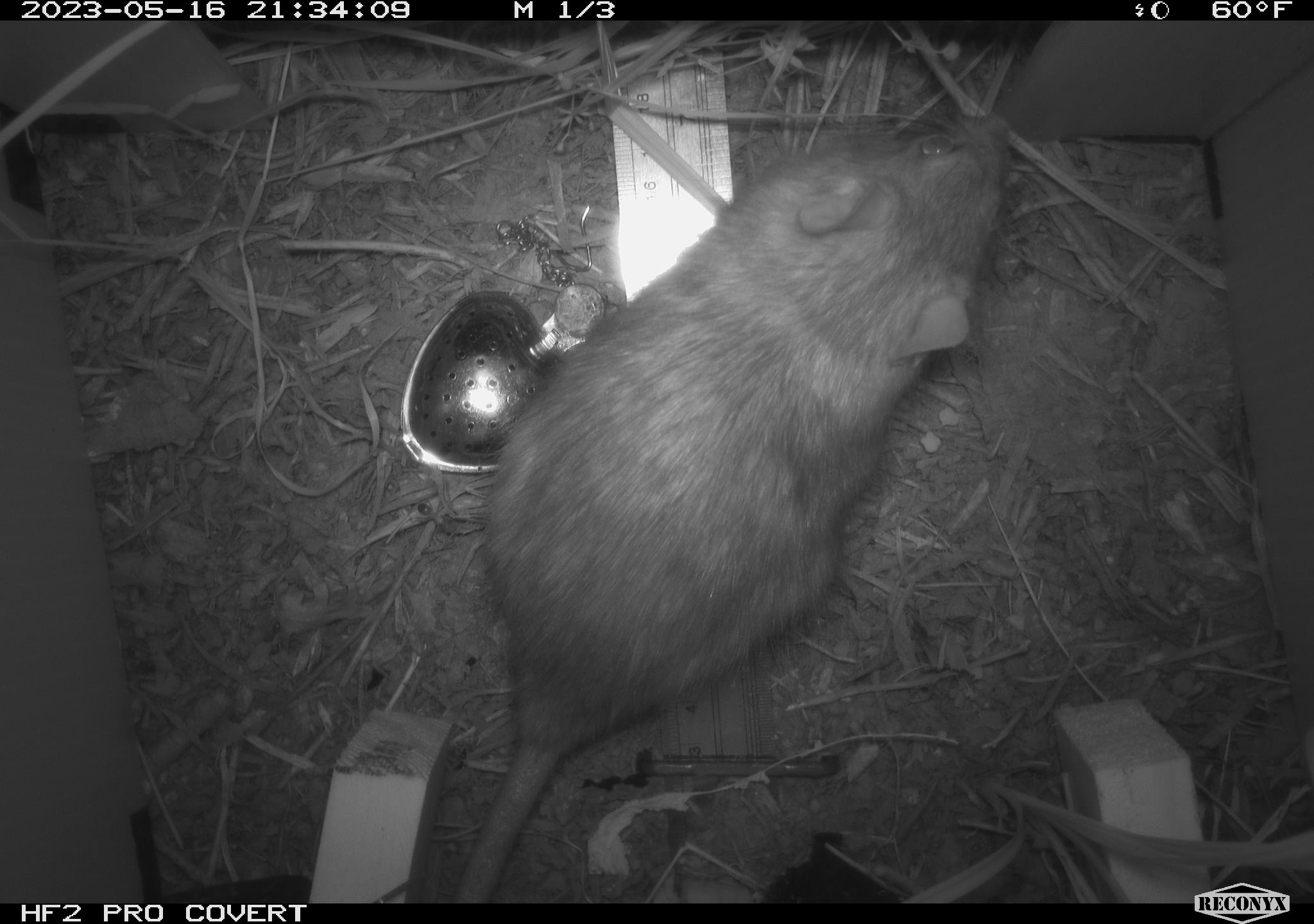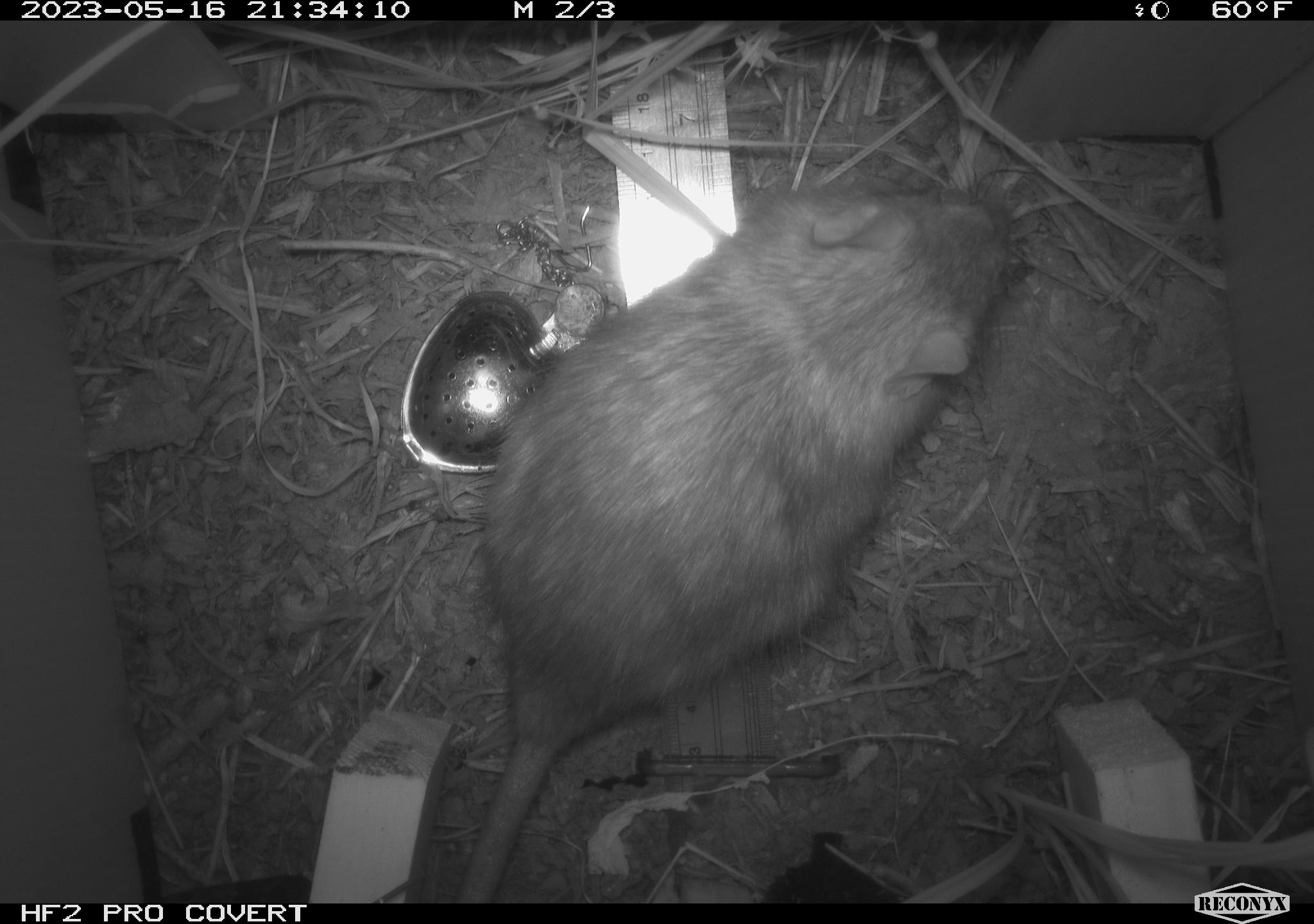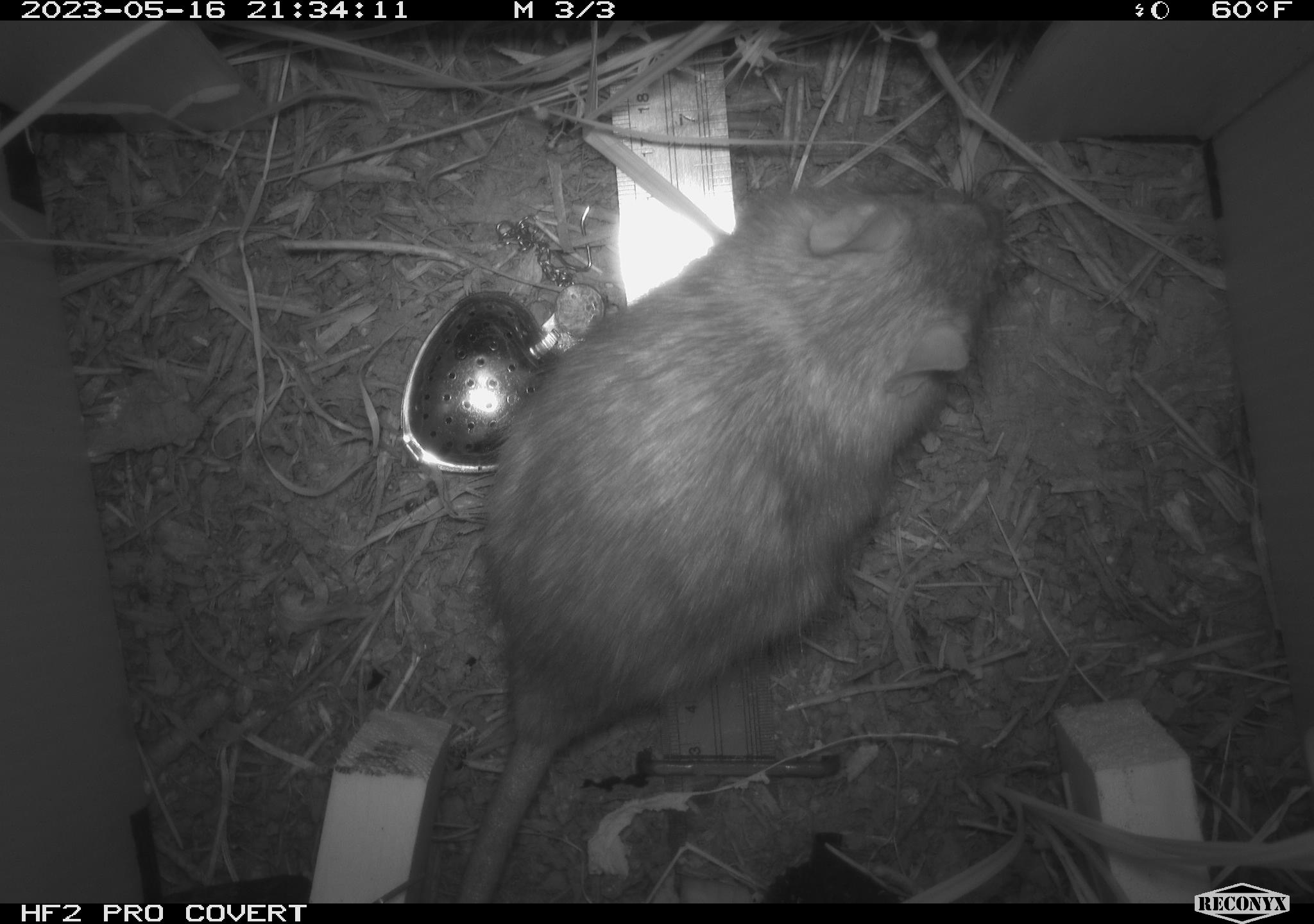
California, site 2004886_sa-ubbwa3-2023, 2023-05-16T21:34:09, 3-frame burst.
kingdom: Animalia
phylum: Chordata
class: Mammalia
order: Rodentia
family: Muridae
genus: Rattus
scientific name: Rattus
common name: rat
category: rattus species